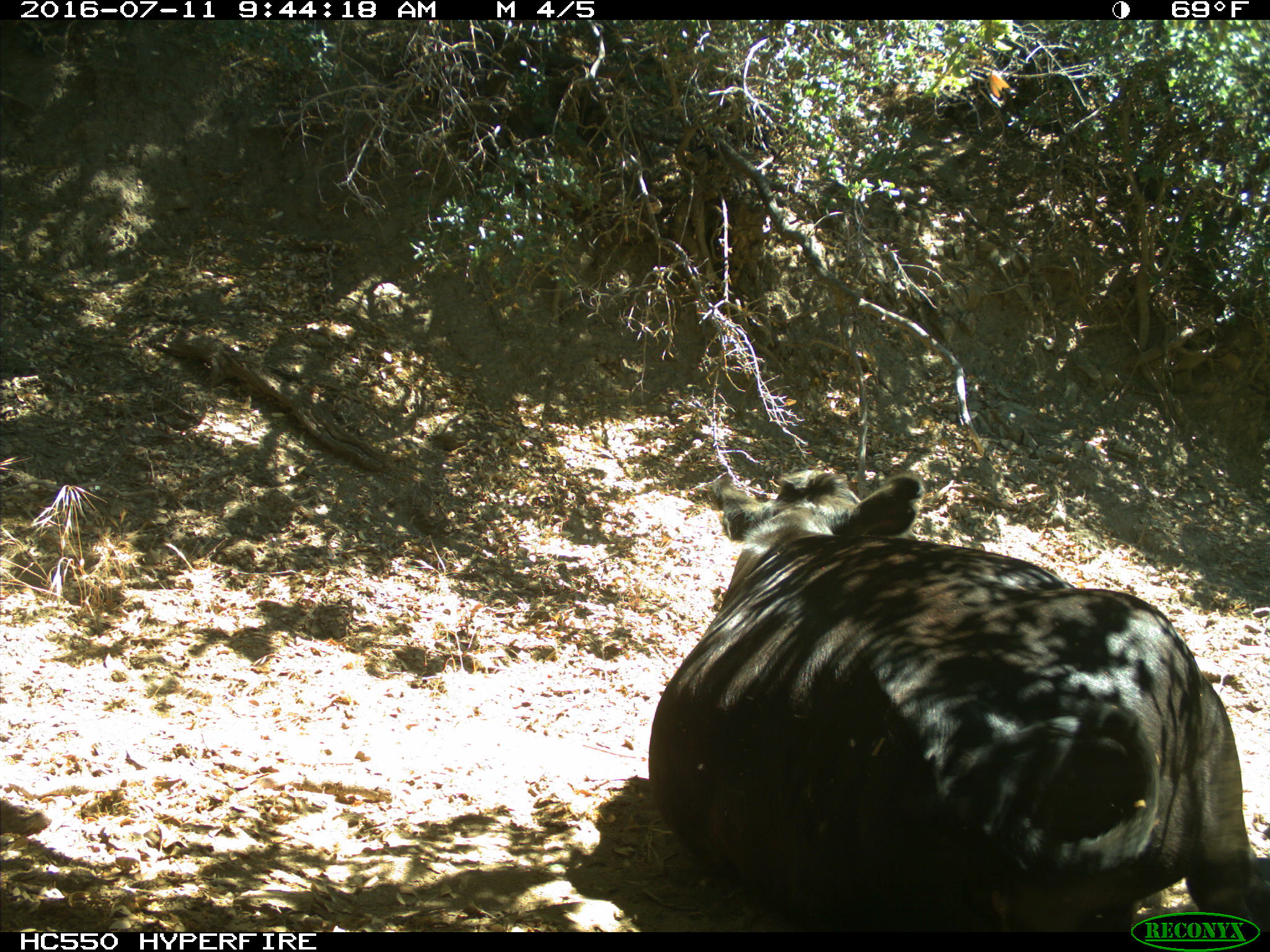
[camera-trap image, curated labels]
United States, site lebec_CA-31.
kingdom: Animalia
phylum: Chordata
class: Mammalia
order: Artiodactyla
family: Bovidae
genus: Bos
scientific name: Bos taurus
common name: domestic cow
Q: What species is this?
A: Bos taurus (domestic cow).